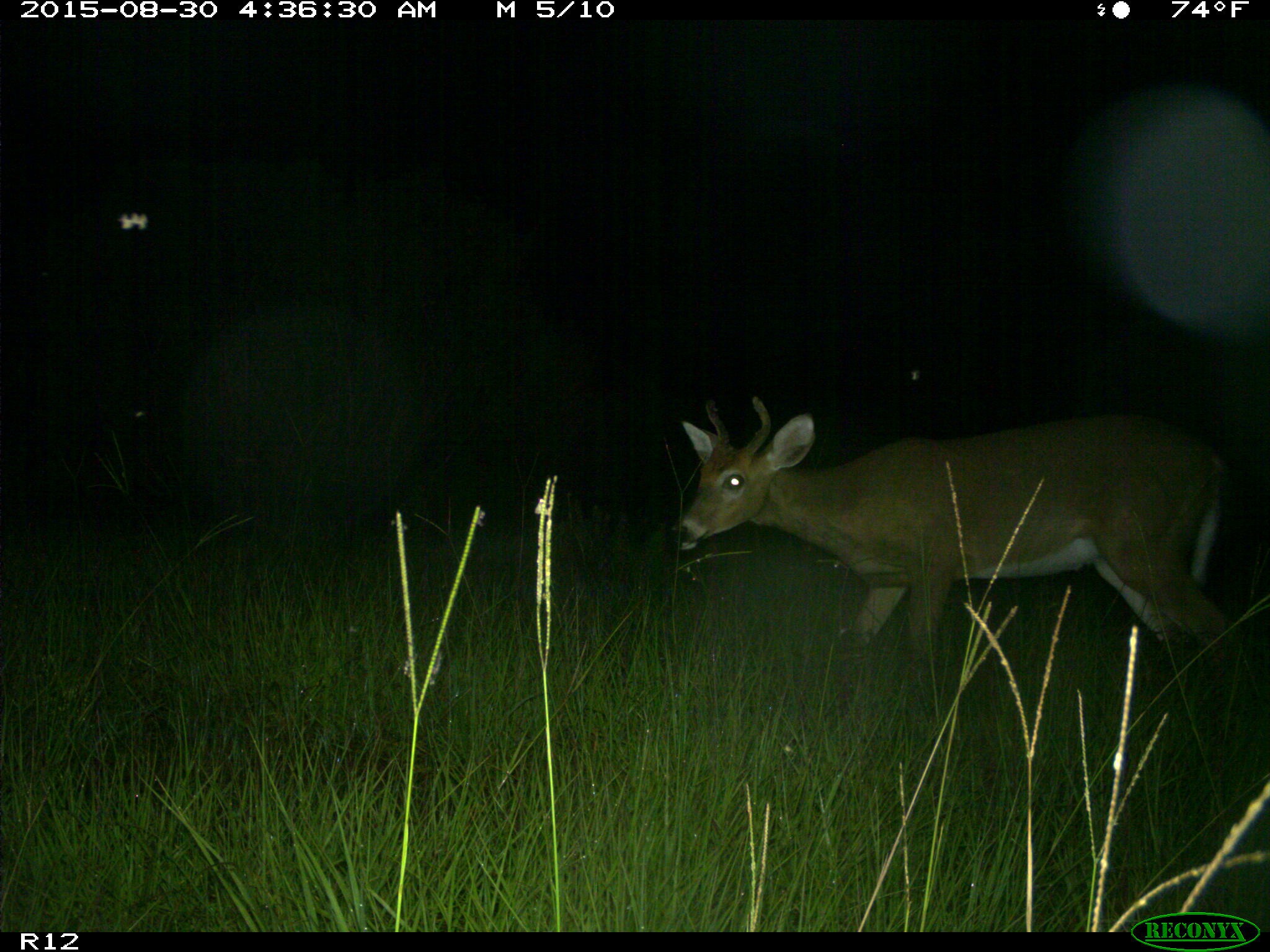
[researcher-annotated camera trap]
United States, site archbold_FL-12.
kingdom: Animalia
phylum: Chordata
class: Mammalia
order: Artiodactyla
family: Cervidae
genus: Odocoileus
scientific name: Odocoileus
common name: deer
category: unidentified deer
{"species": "unidentified deer (deer) (Odocoileus)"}